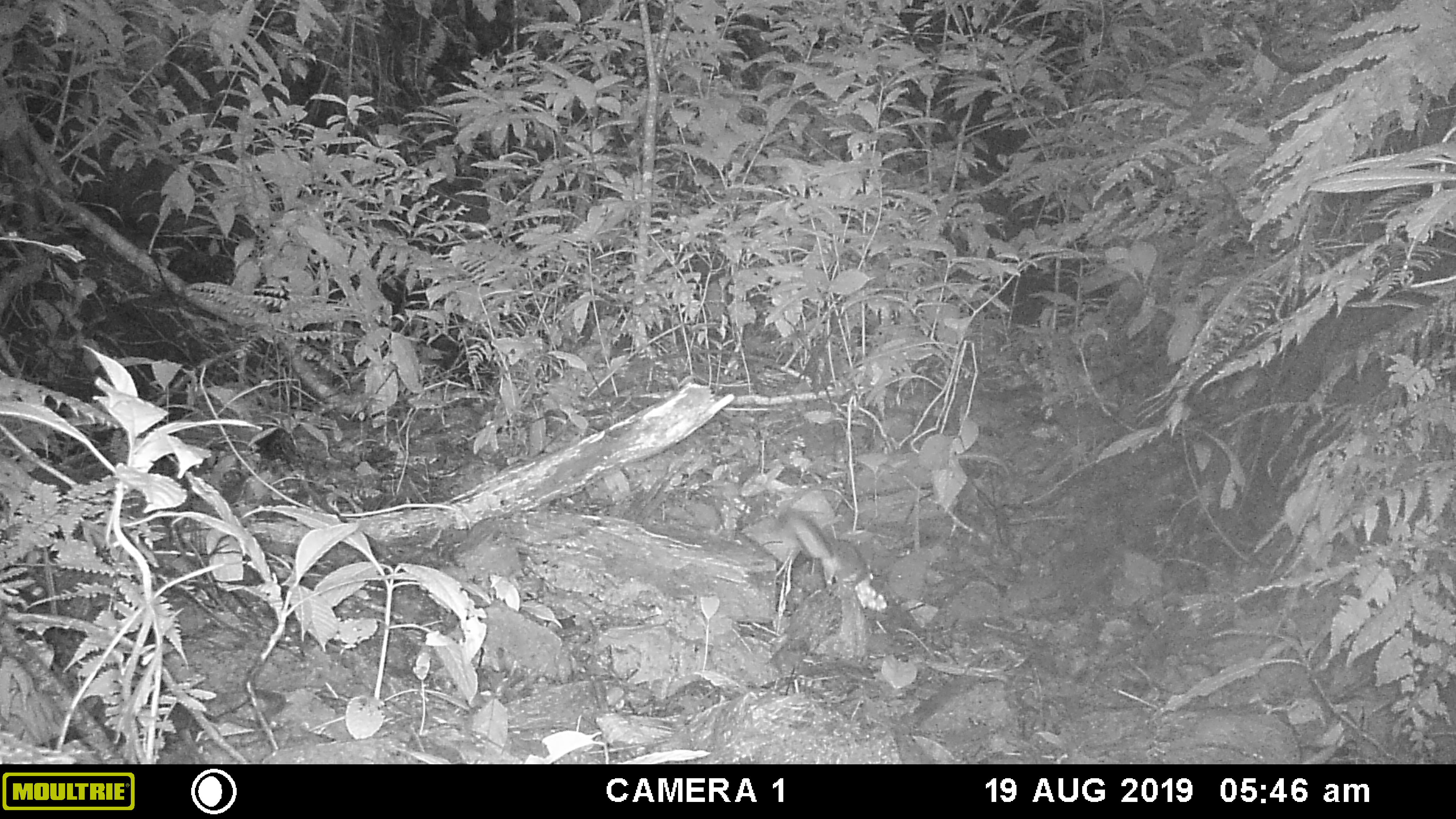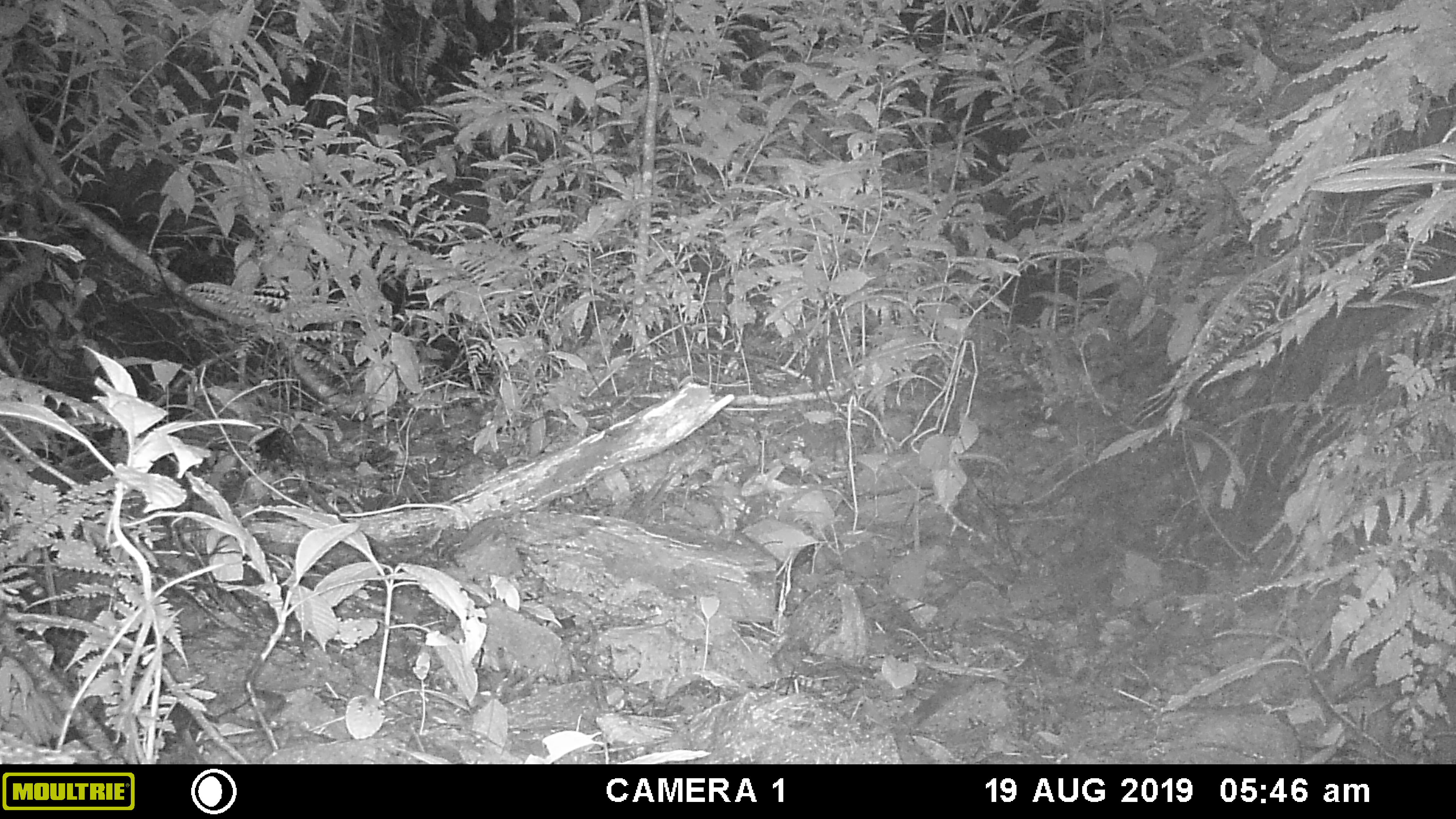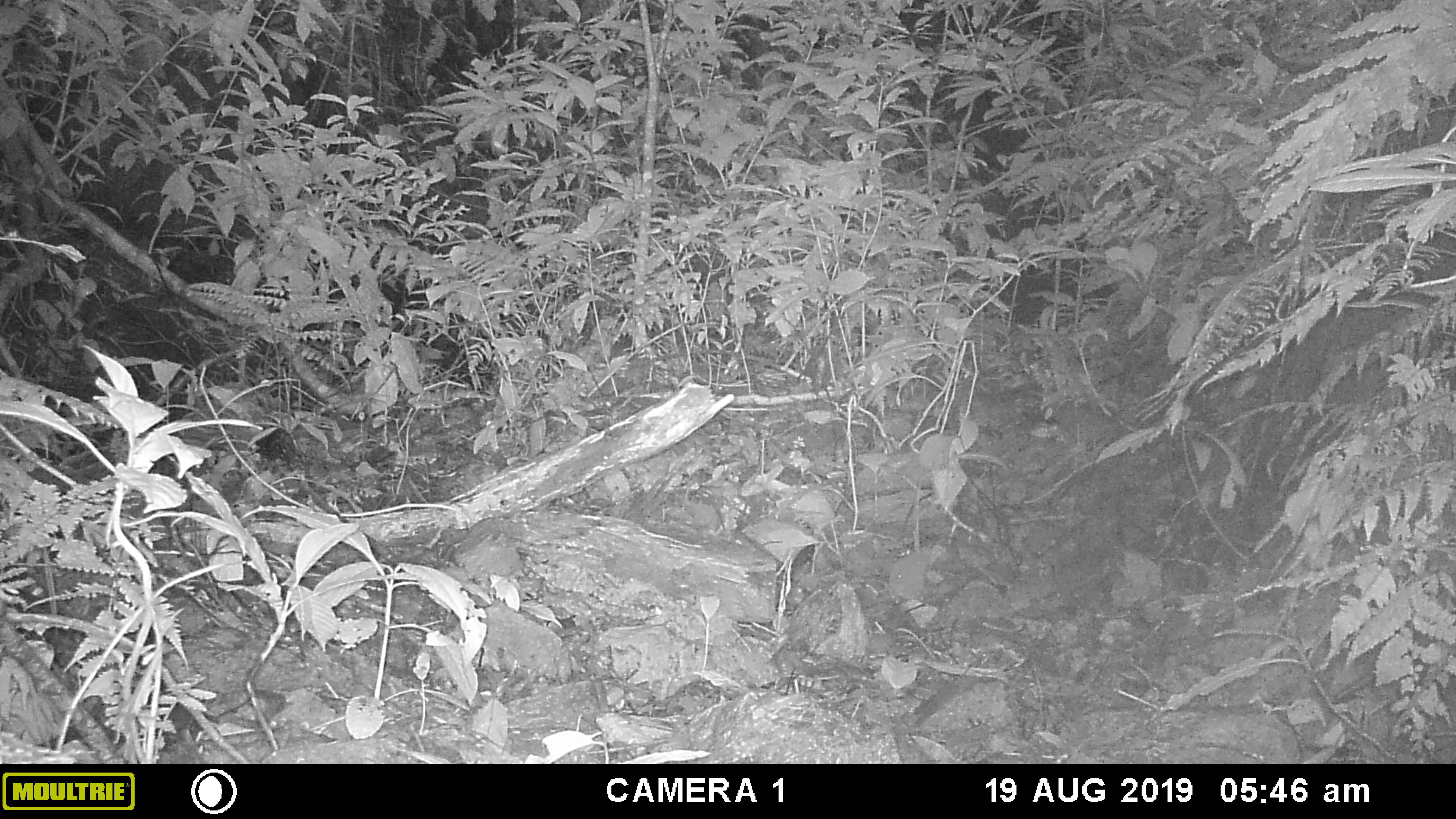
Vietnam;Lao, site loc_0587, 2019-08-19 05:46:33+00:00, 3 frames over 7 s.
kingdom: Animalia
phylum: Chordata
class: Mammalia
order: Rodentia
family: Sciuridae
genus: Dremomys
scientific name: Dremomys rufigenis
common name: red-cheeked squirrel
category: red cheeked squirrel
Red cheeked squirrel (red-cheeked squirrel) (Dremomys rufigenis). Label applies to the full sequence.